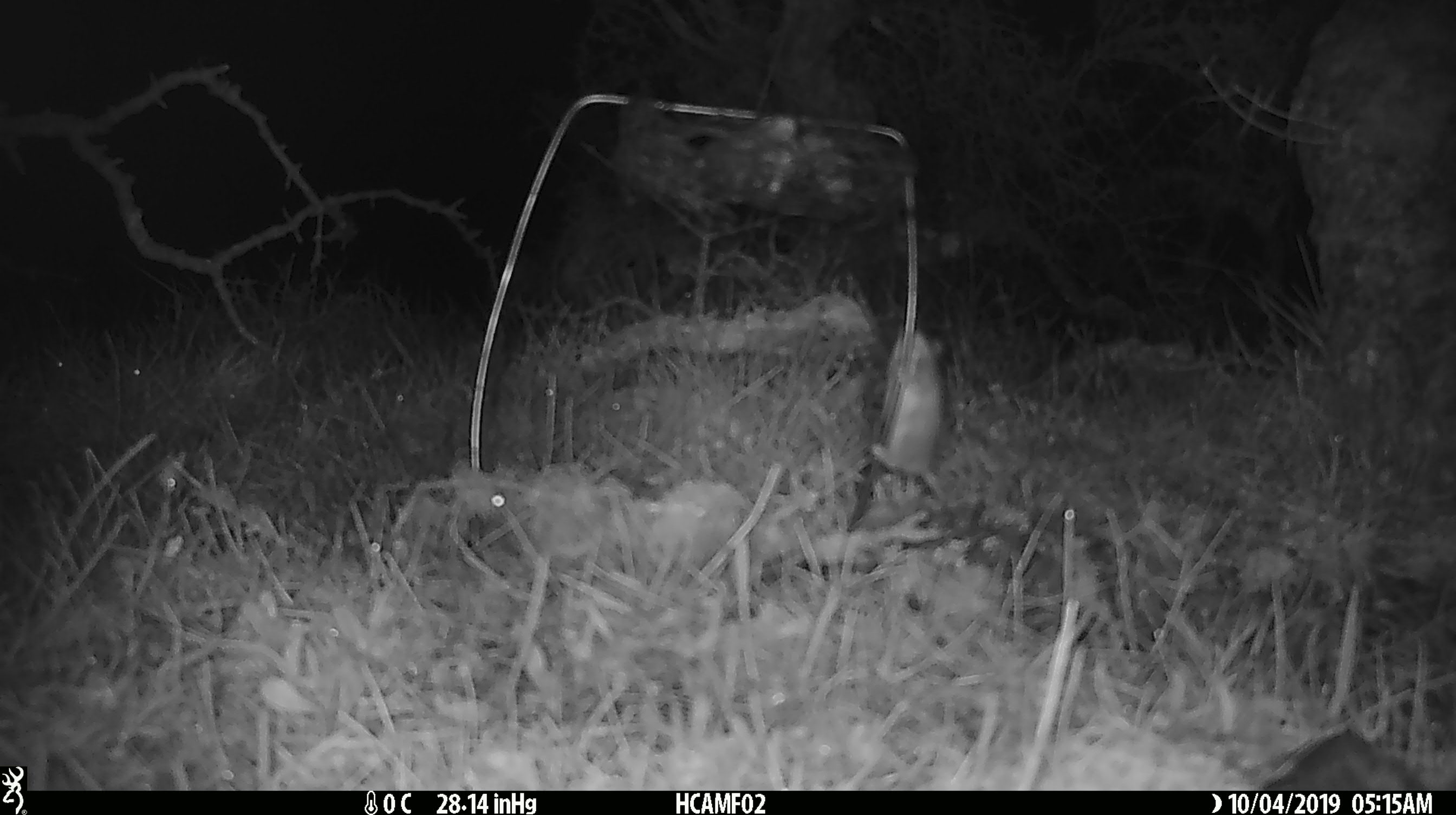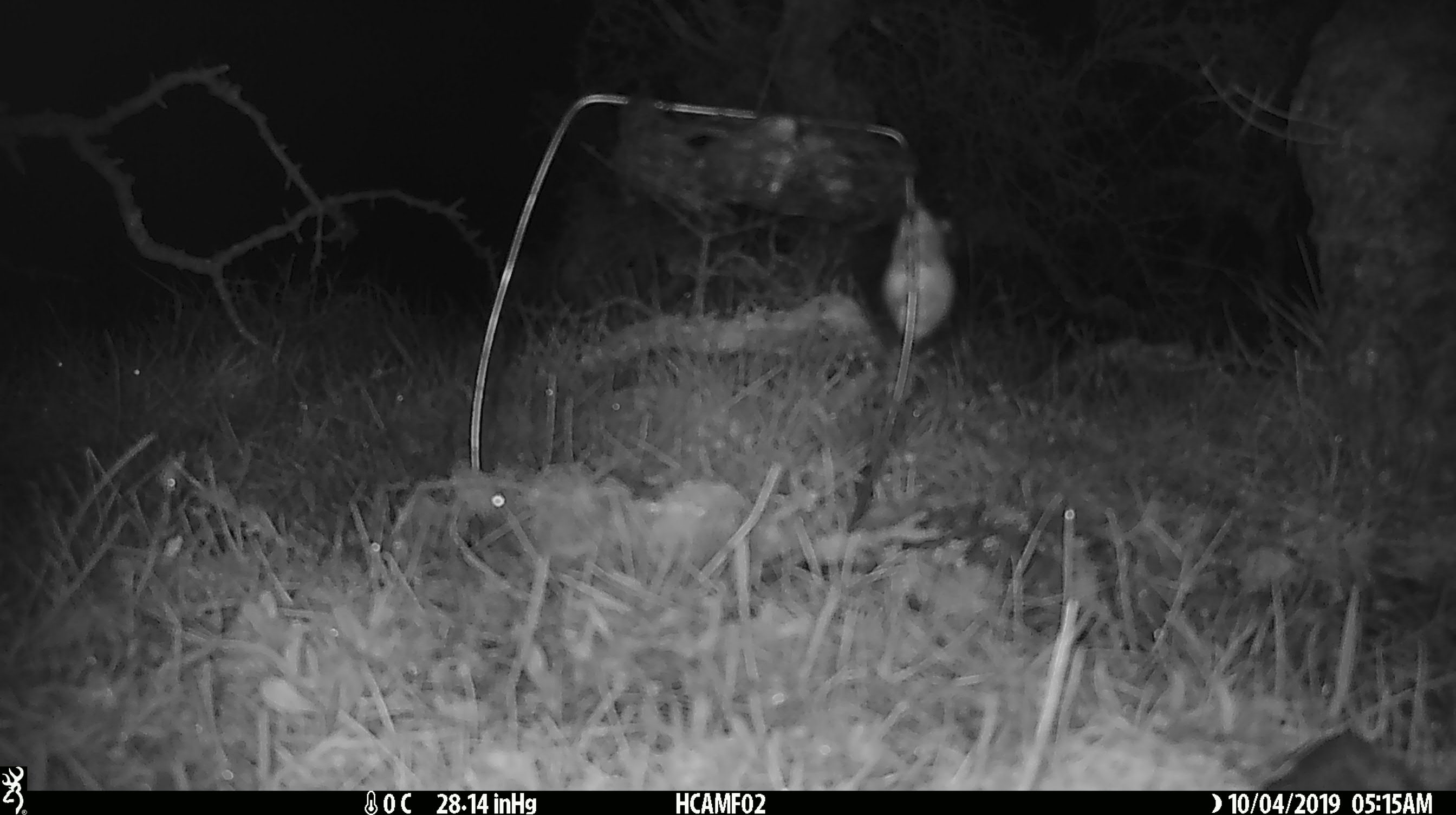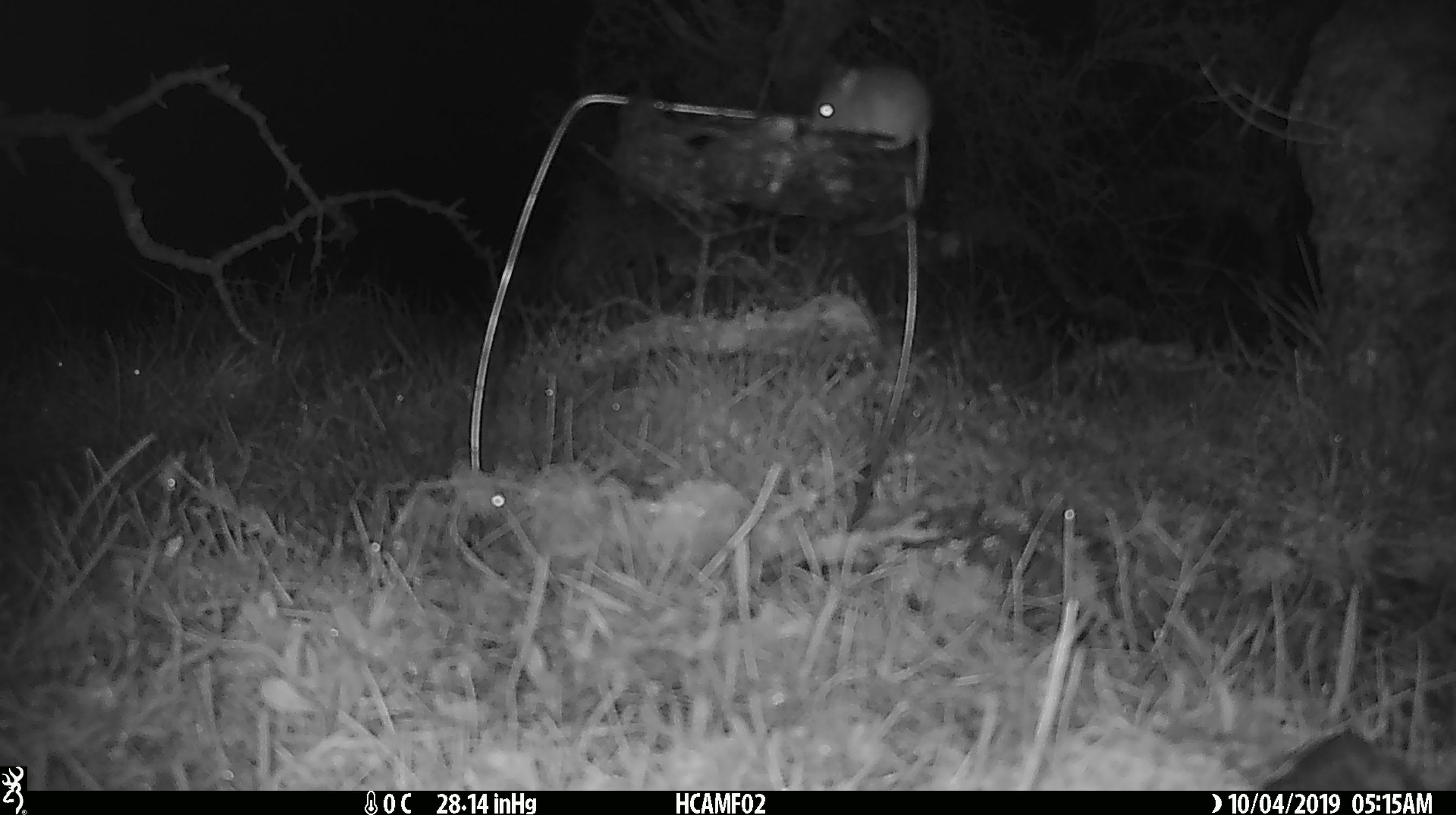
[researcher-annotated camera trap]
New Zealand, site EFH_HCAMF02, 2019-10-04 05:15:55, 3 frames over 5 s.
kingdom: Animalia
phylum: Chordata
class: Mammalia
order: Rodentia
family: Muridae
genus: Mus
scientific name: Mus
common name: mouse